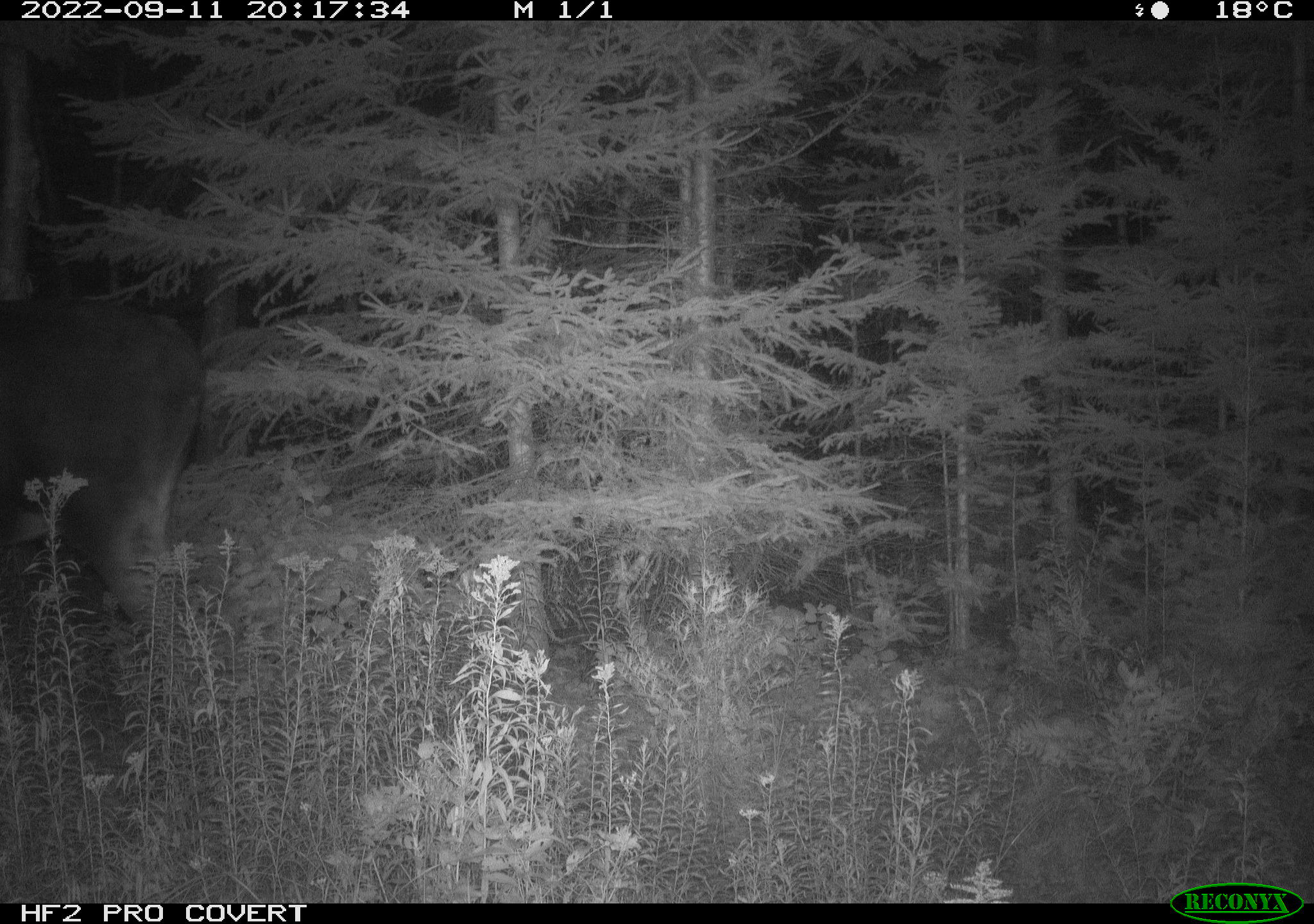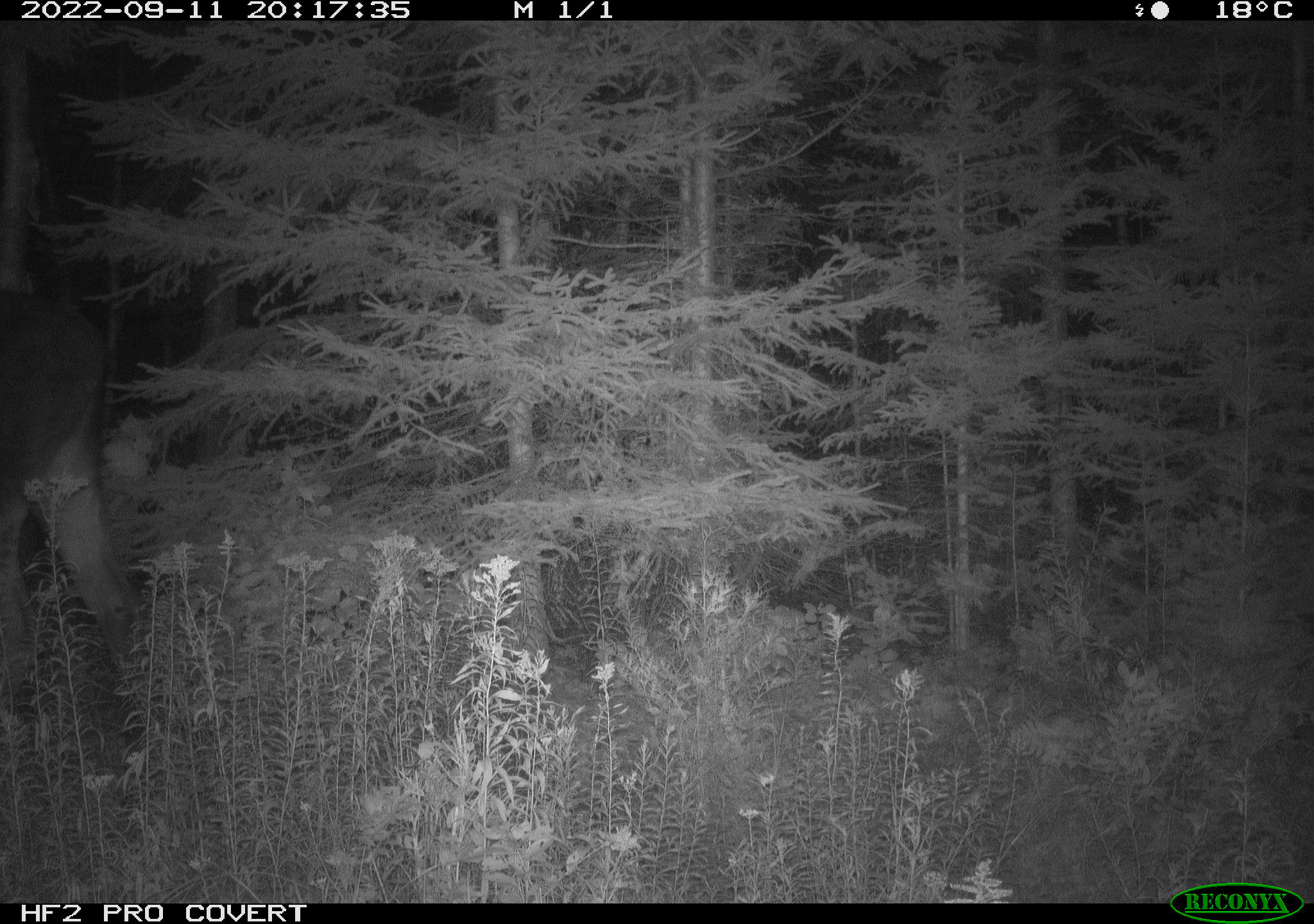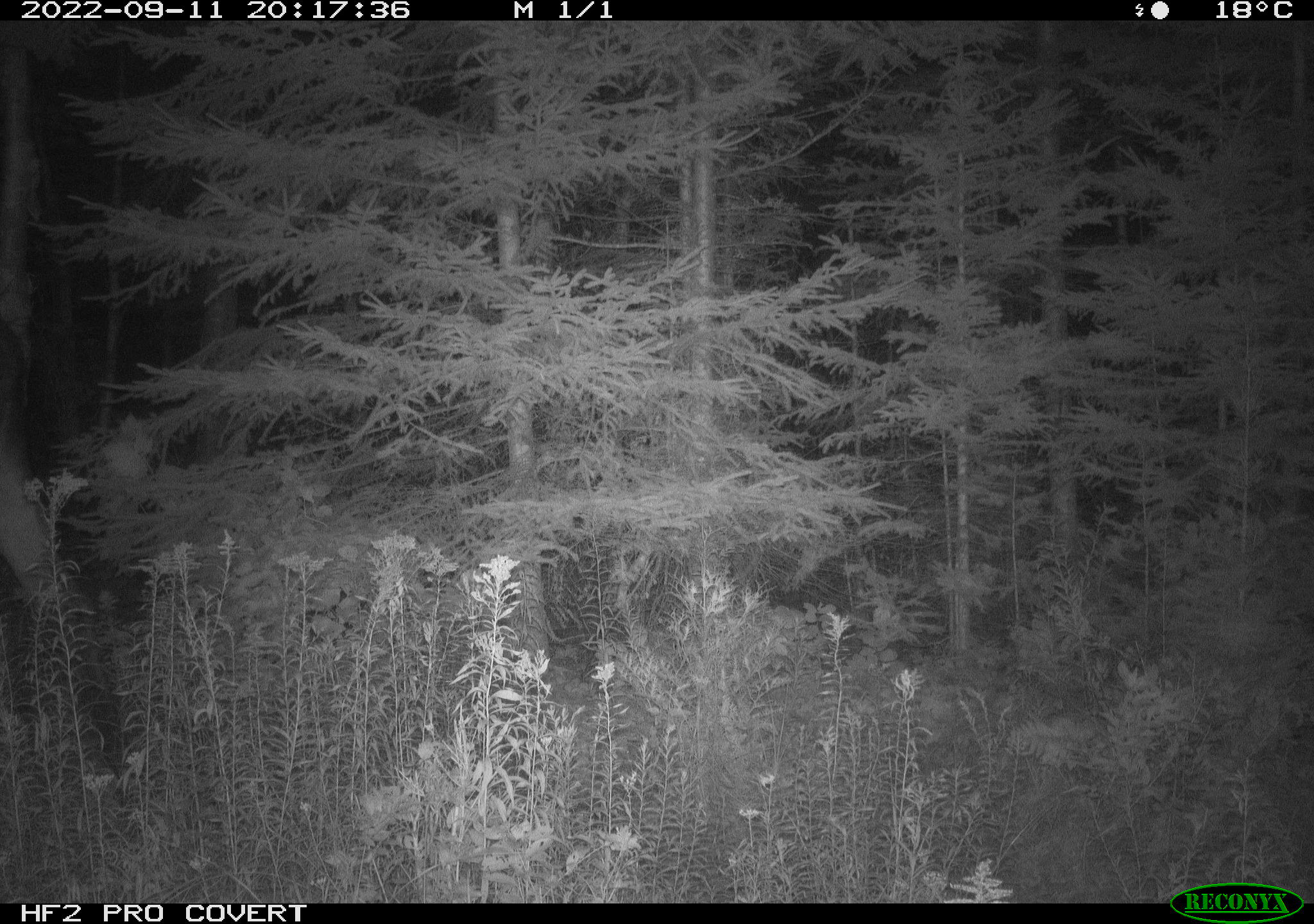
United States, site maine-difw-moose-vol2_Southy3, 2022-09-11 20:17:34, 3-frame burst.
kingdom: Animalia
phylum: Chordata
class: Mammalia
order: Artiodactyla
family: Cervidae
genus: Alces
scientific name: Alces alces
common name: moose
Moose (Alces alces).